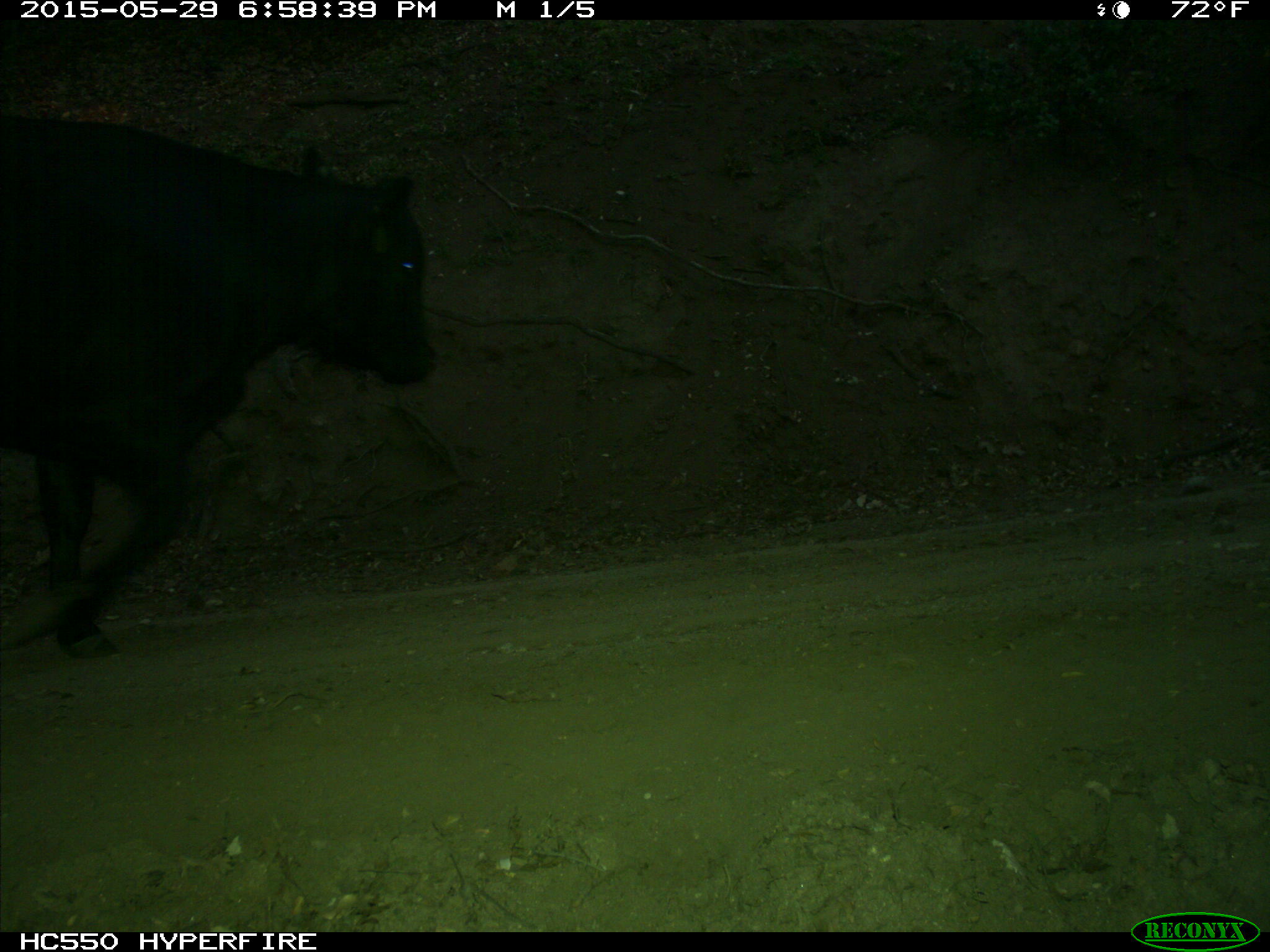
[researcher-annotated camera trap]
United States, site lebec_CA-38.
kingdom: Animalia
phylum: Chordata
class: Mammalia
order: Artiodactyla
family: Bovidae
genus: Bos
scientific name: Bos taurus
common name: domestic cow